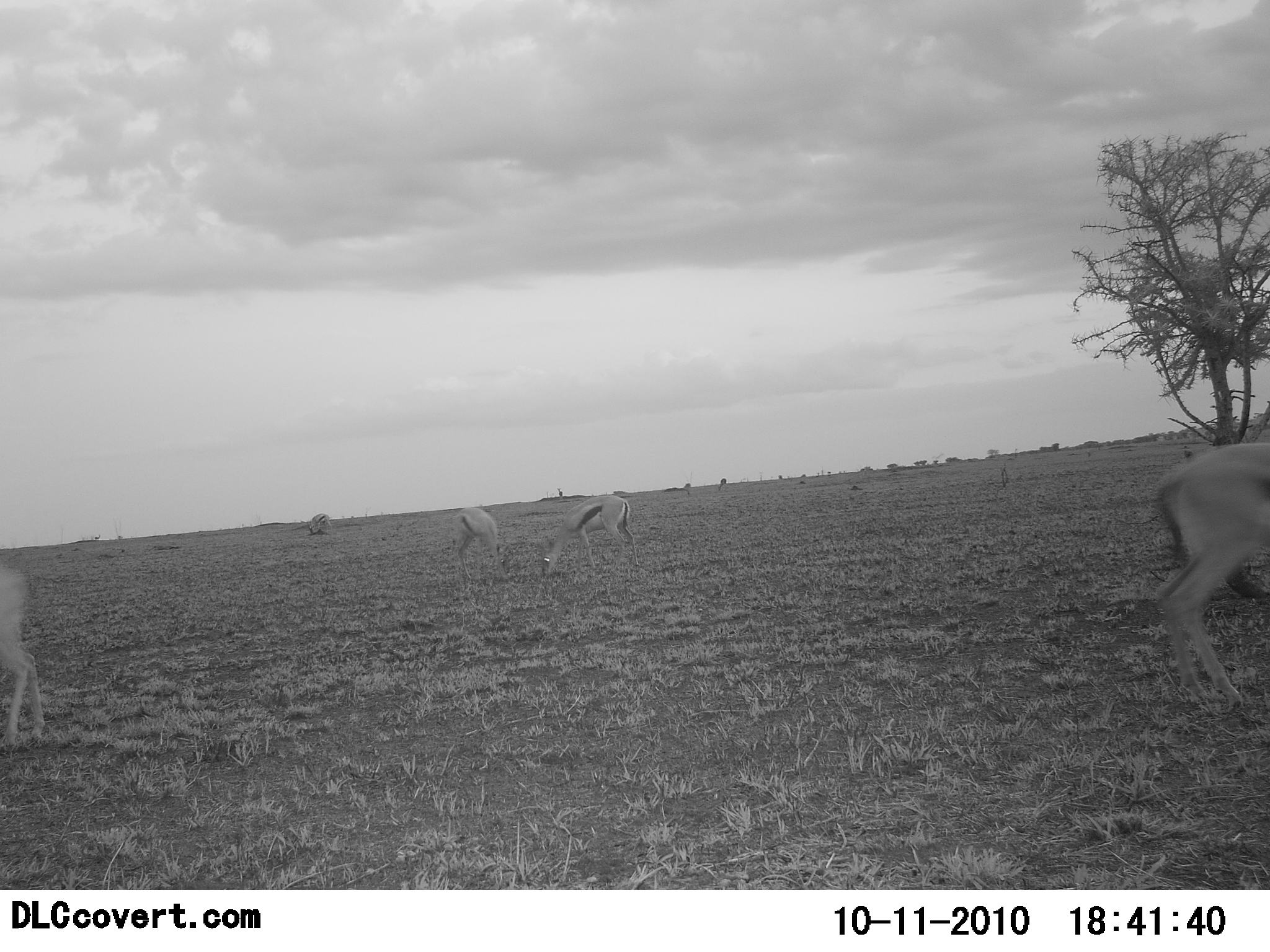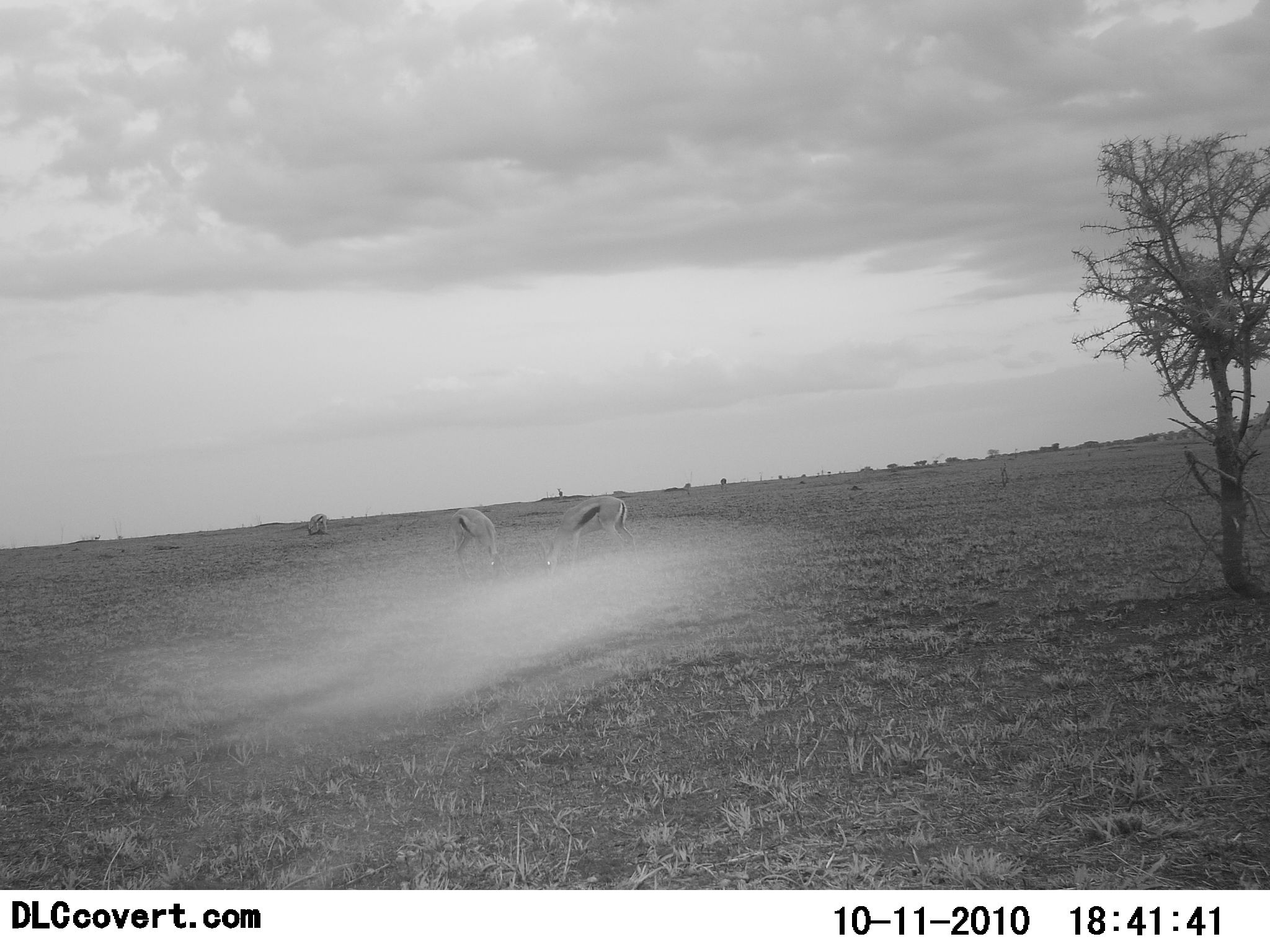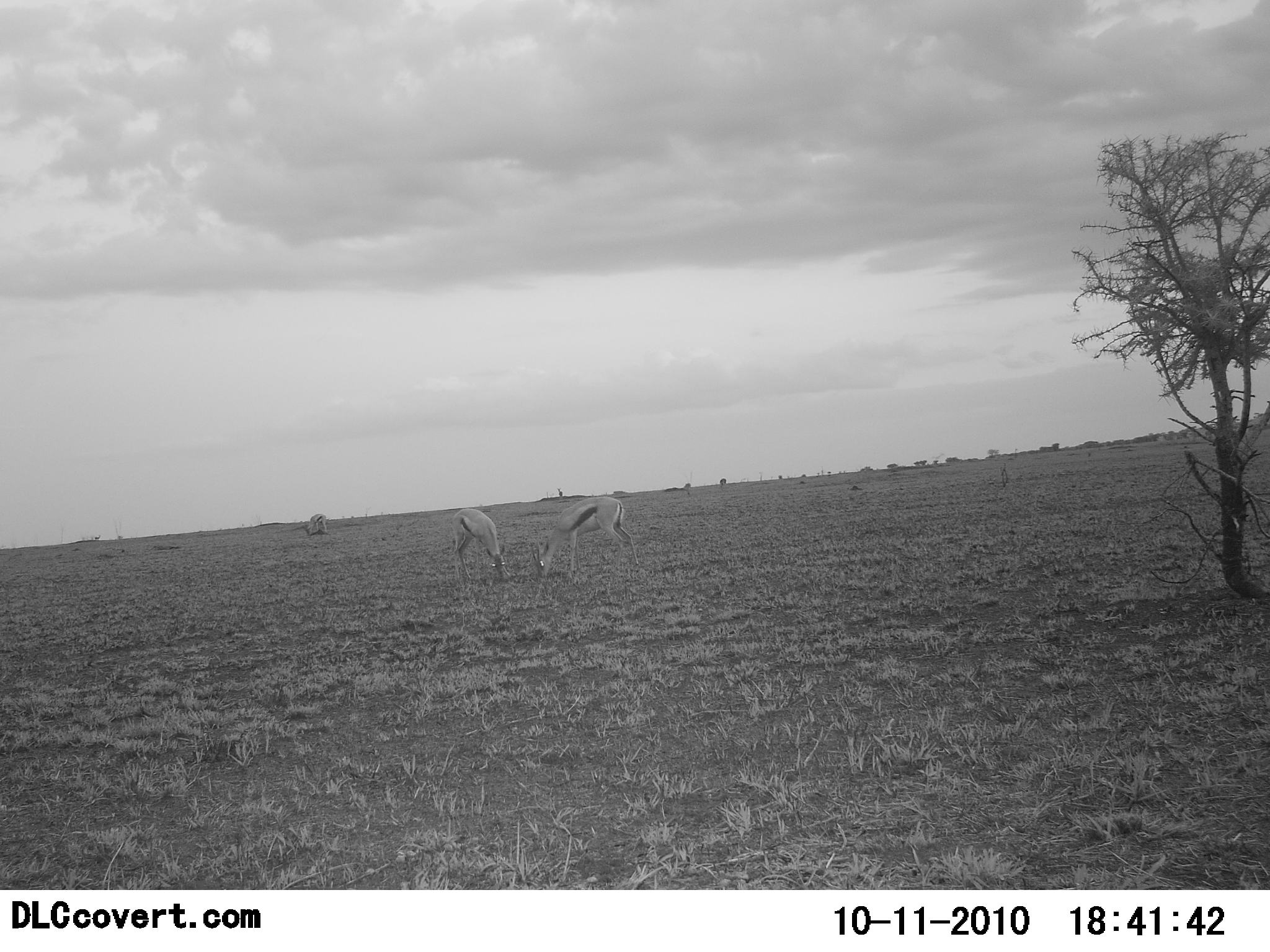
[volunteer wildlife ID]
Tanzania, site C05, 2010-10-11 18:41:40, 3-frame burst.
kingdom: Animalia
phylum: Chordata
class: Mammalia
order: Artiodactyla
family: Bovidae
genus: Eudorcas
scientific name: Eudorcas thomsonii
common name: thomson's gazelle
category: gazellethomsons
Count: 4.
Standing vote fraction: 23%.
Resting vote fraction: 0%.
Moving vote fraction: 38%.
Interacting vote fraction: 0%.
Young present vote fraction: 0%.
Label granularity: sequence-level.